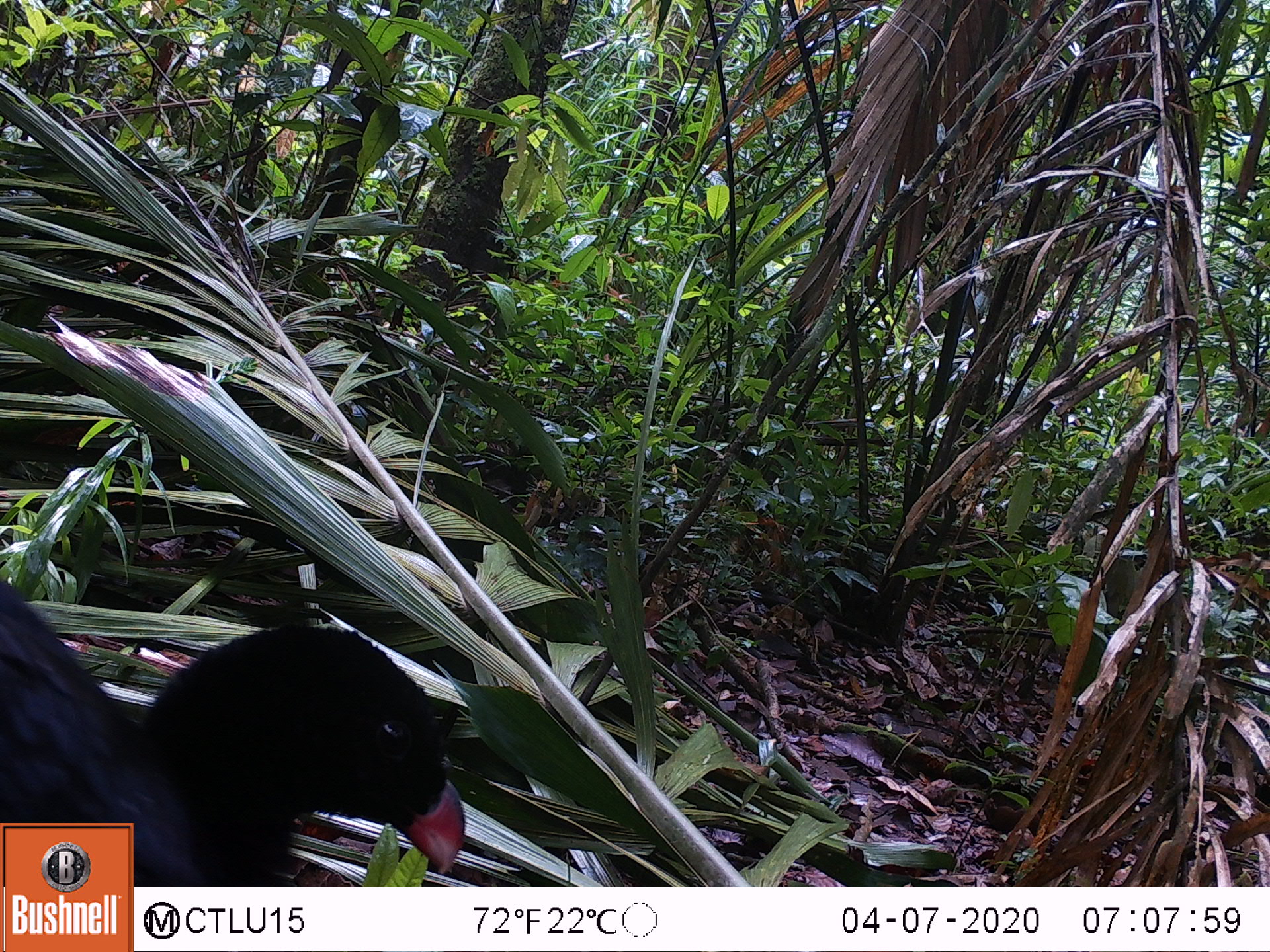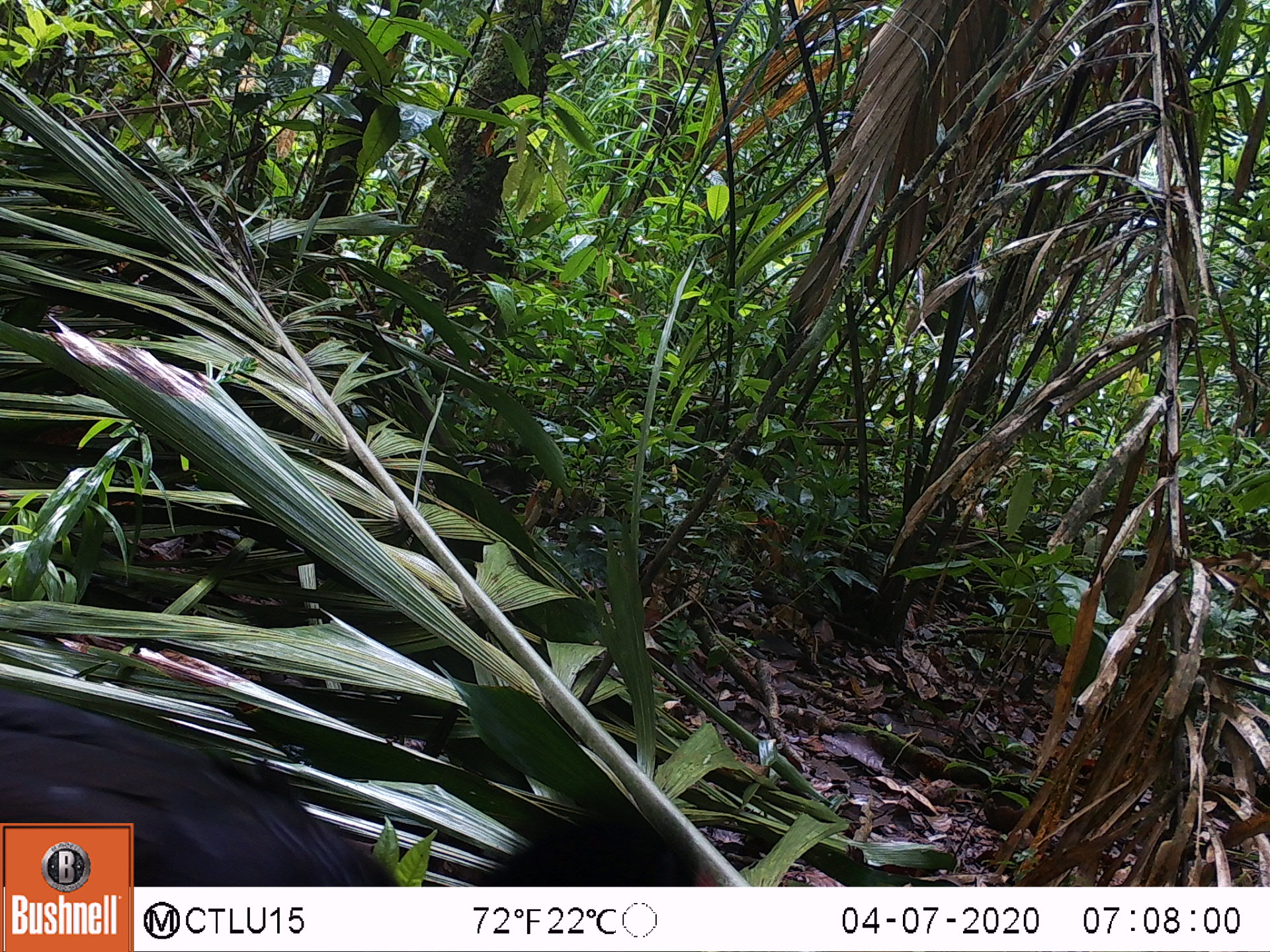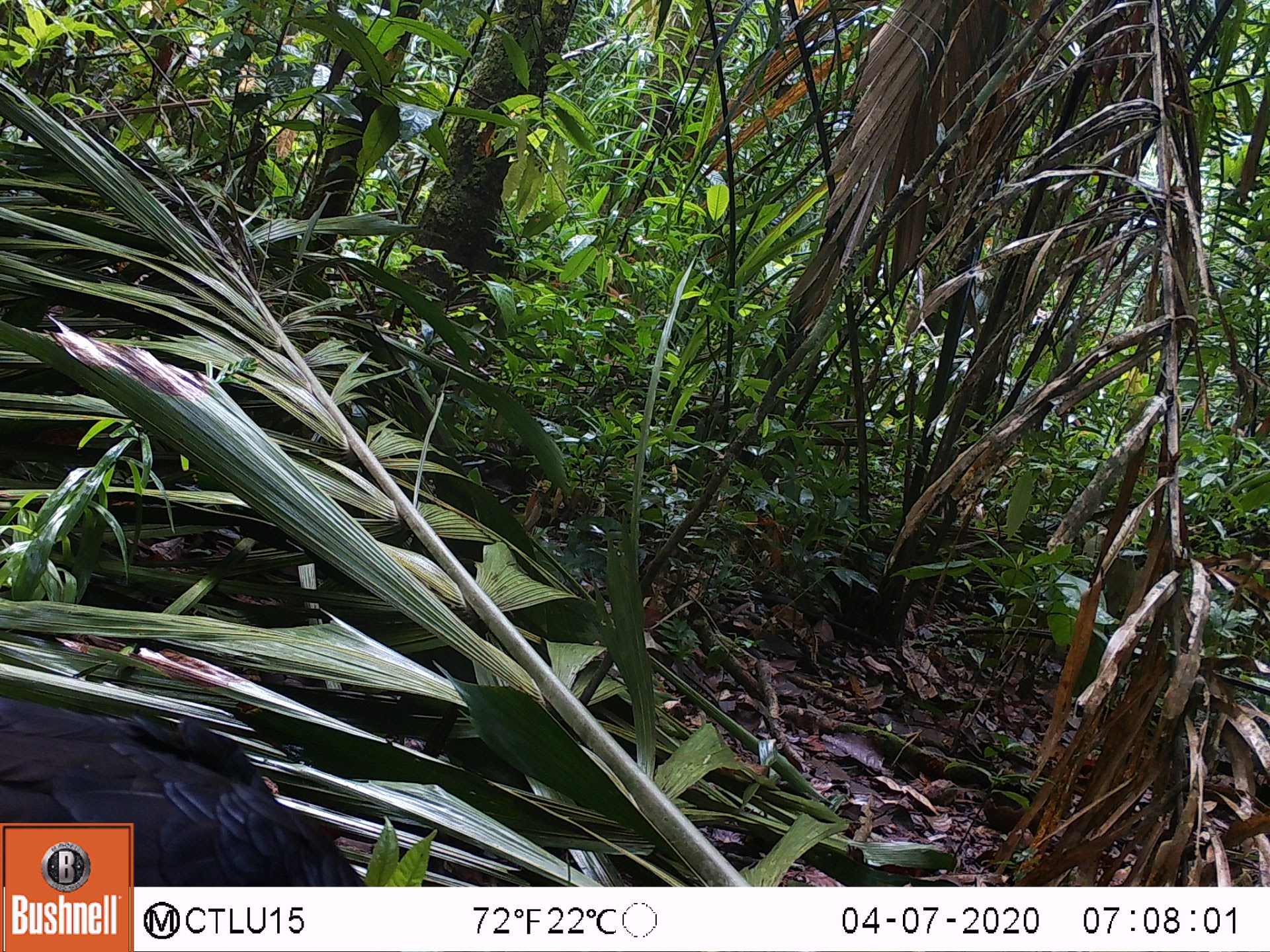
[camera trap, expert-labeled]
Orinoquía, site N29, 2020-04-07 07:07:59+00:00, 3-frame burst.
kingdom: Animalia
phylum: Chordata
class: Aves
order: Galliformes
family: Cracidae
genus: Mitu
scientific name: Mitu salvini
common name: salvin's currasow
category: salvins curassow